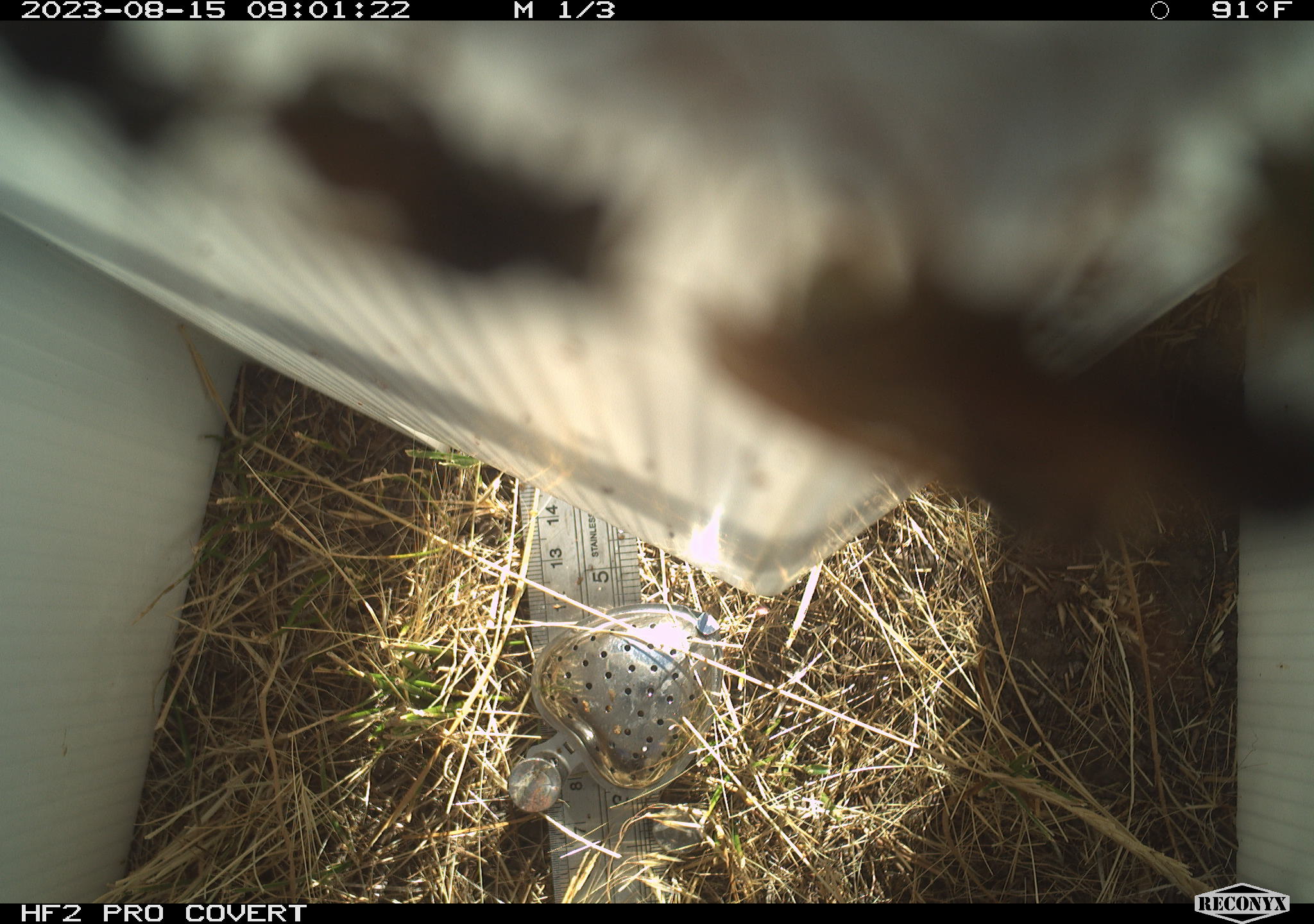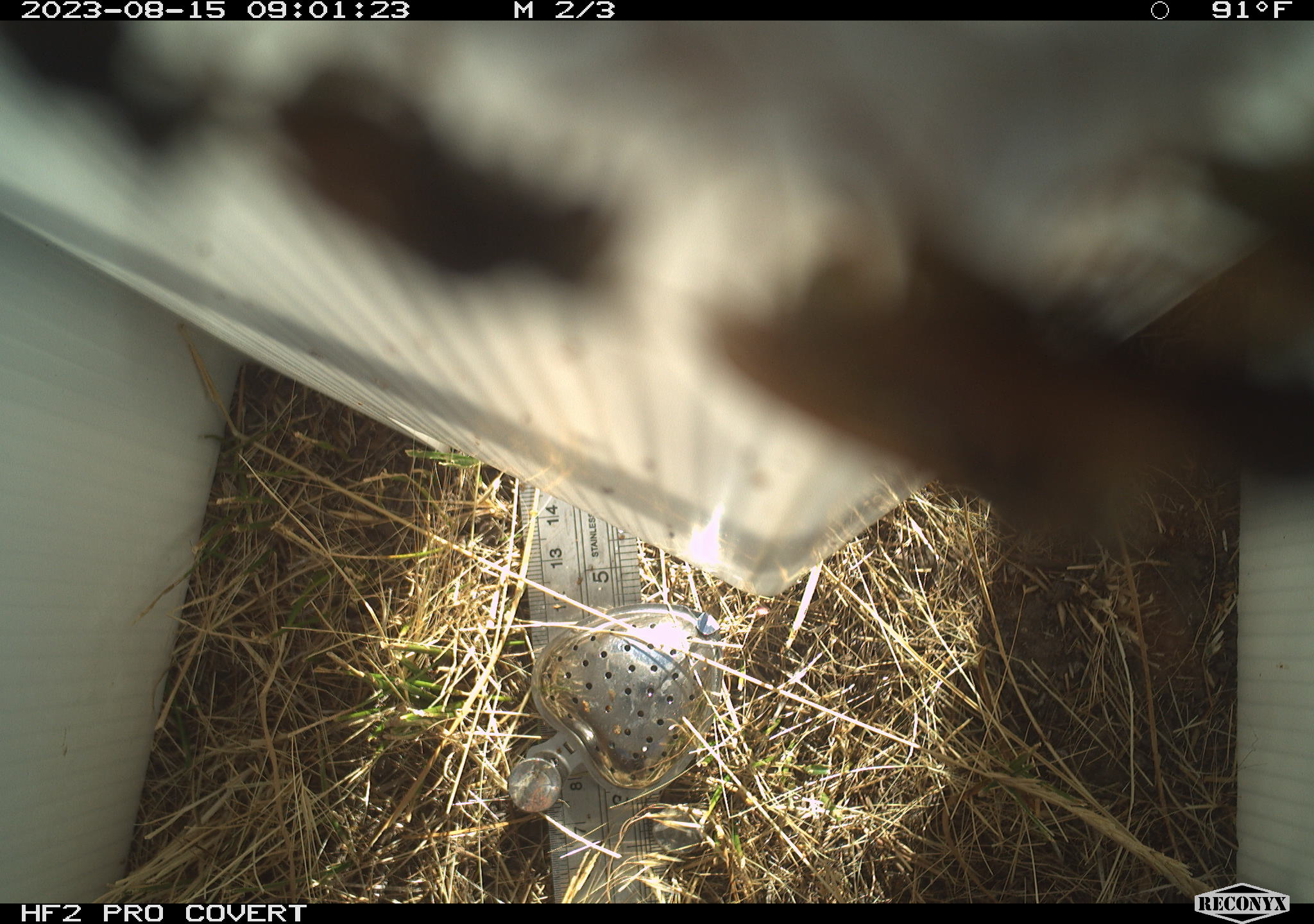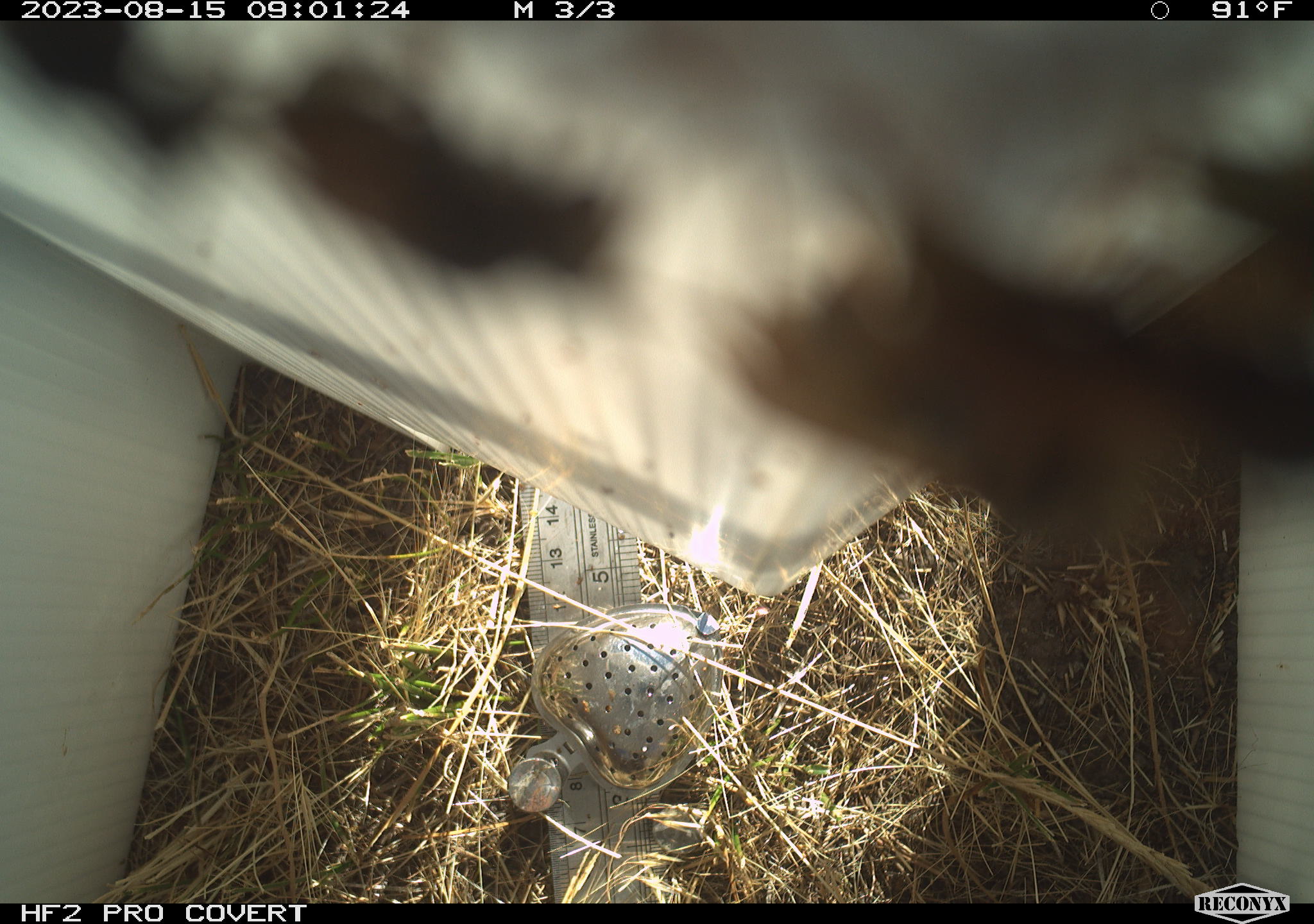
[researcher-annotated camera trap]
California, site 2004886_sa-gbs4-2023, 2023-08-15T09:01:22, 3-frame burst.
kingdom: Animalia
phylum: Arthropoda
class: Insecta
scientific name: Insecta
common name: insect